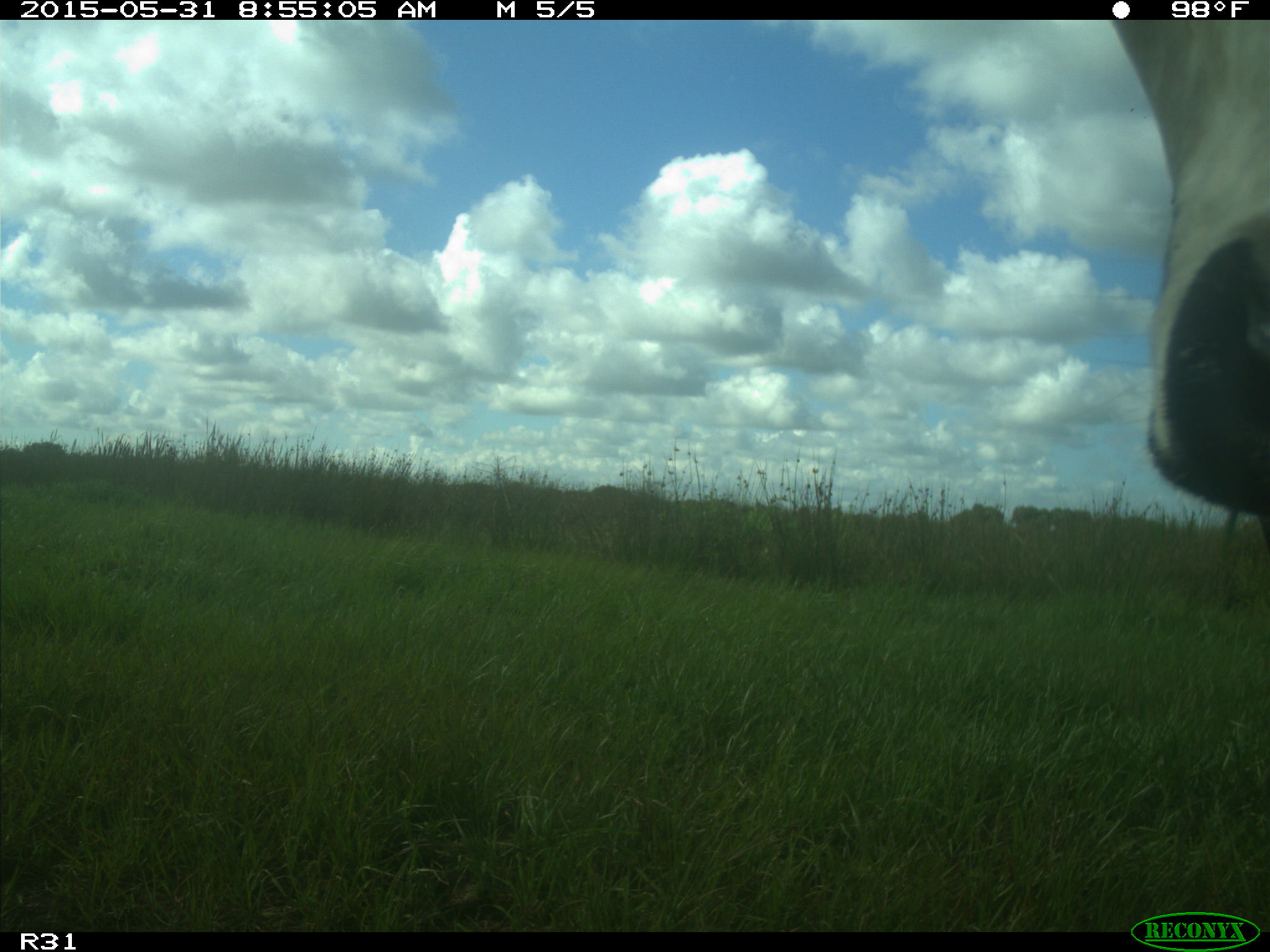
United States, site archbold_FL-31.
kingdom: Animalia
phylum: Chordata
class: Mammalia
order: Artiodactyla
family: Bovidae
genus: Bos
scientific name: Bos taurus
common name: domestic cow